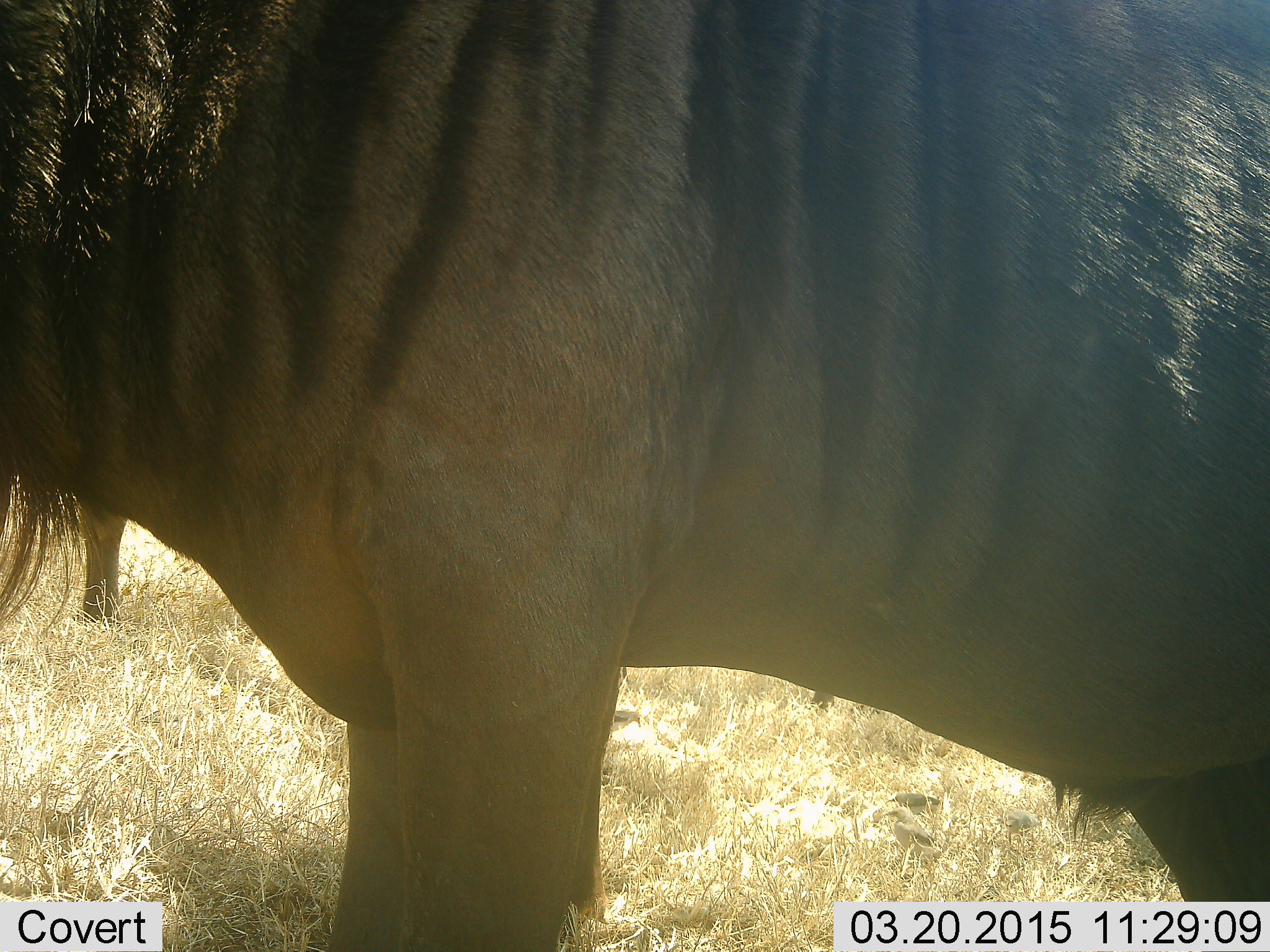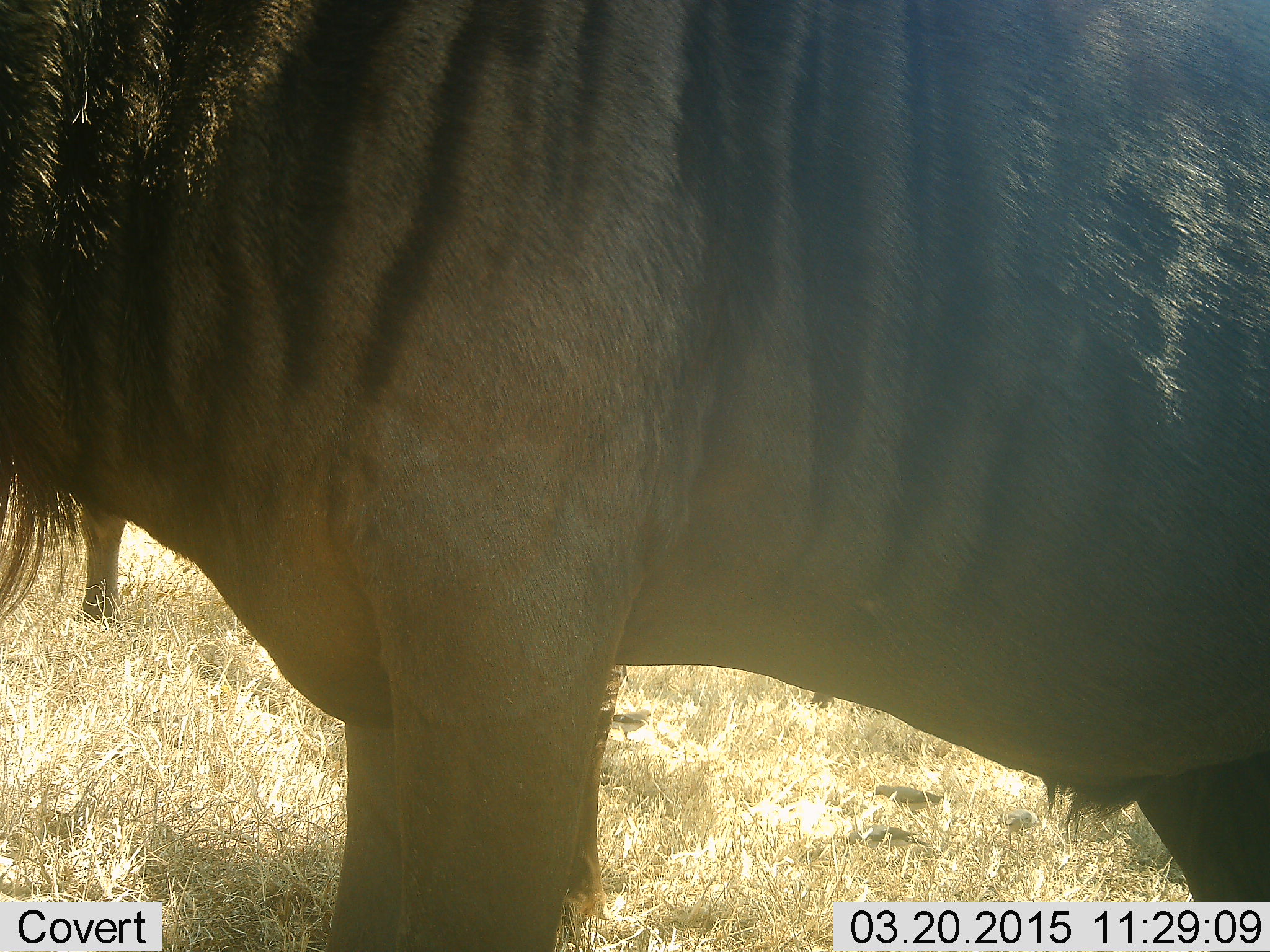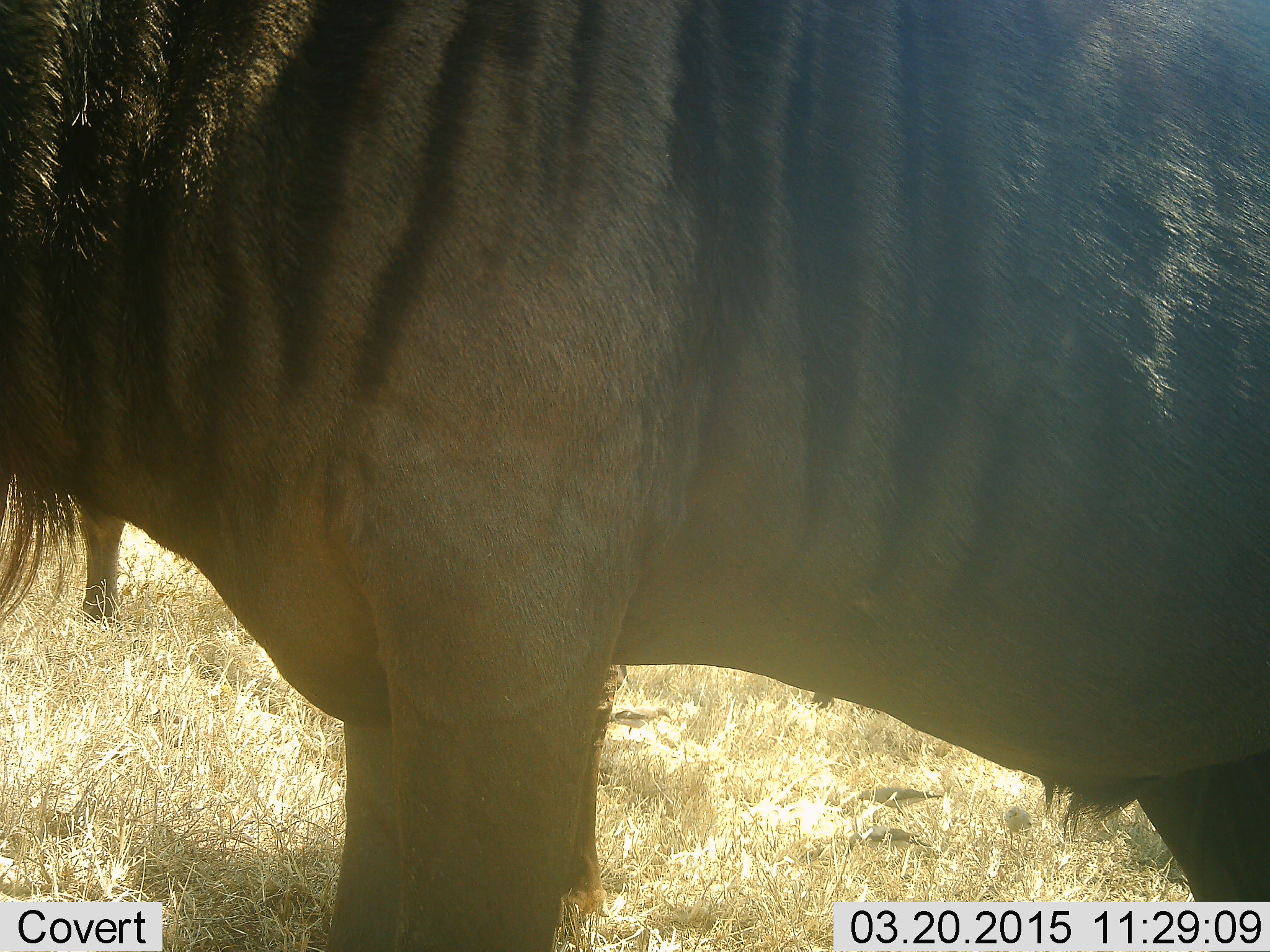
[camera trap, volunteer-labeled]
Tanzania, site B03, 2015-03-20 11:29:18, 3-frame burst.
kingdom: Animalia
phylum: Chordata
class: Mammalia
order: Artiodactyla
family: Bovidae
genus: Connochaetes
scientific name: Connochaetes taurinus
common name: blue wildebeest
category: wildebeest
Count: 1.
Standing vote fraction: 89%.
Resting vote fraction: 0%.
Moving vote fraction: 11%.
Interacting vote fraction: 0%.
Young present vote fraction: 0%.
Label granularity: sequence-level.